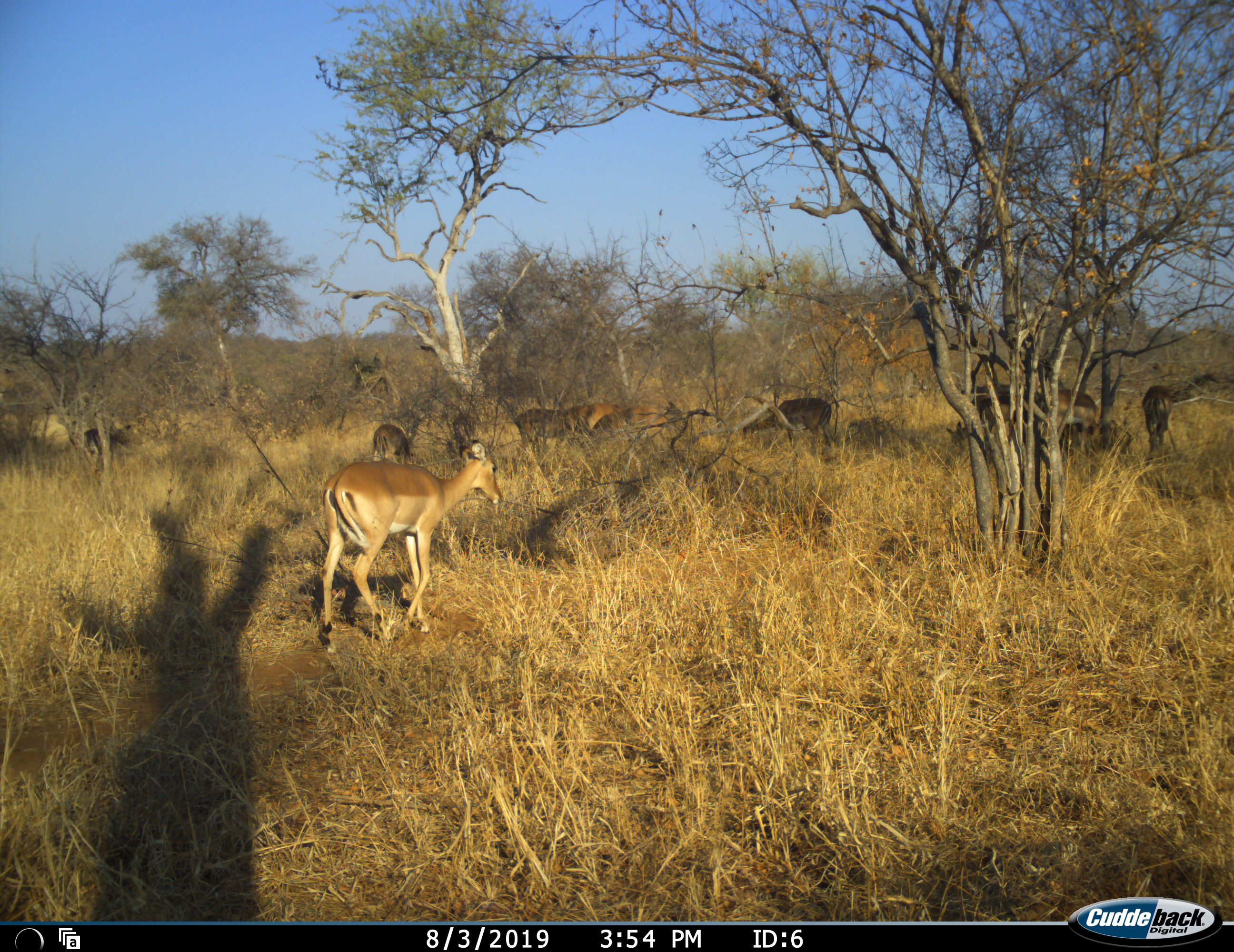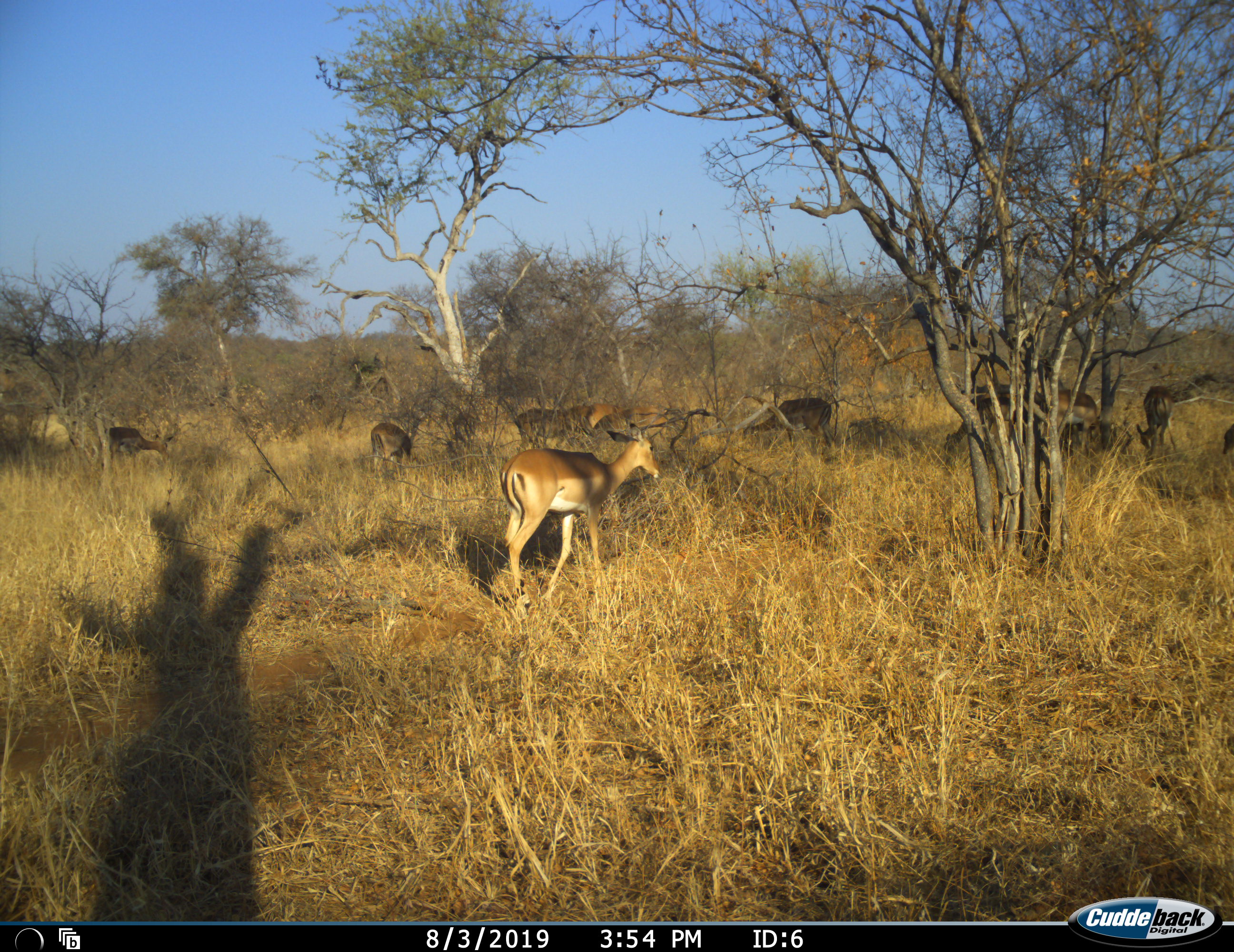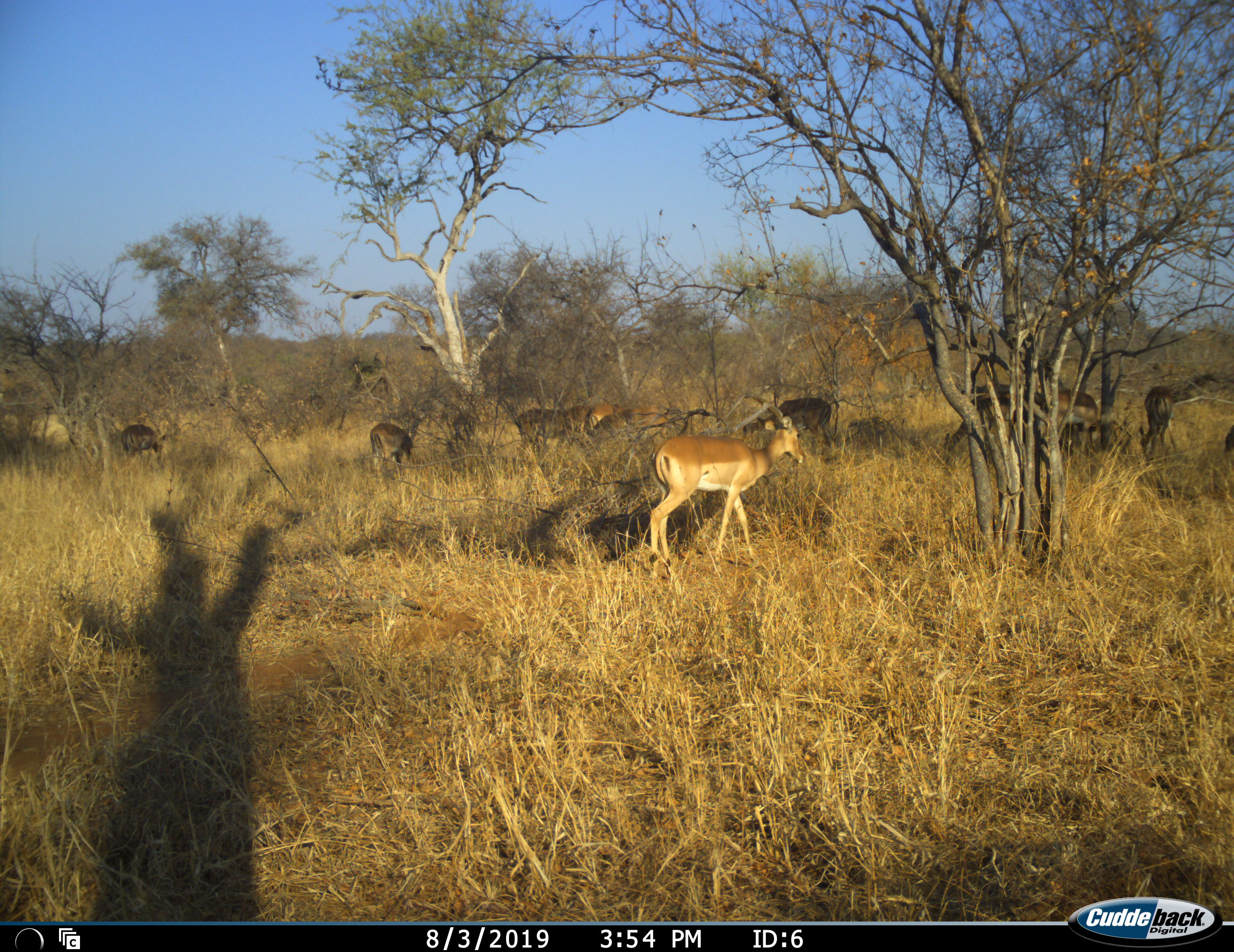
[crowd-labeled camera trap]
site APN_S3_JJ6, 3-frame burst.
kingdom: Animalia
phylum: Chordata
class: Mammalia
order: Artiodactyla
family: Bovidae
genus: Aepyceros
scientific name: Aepyceros melampus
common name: impala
Impala (Aepyceros melampus), count 11-50. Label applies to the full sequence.